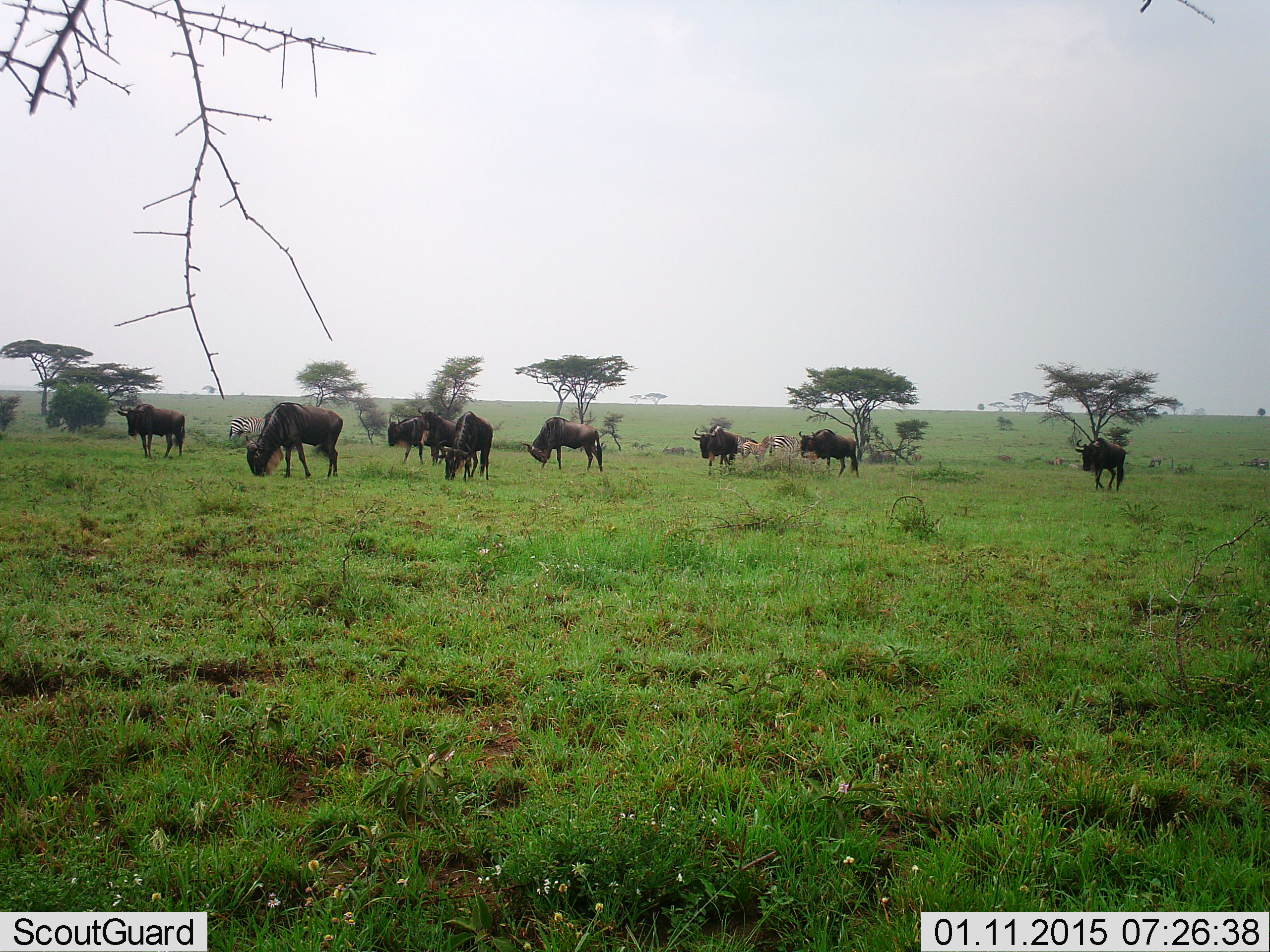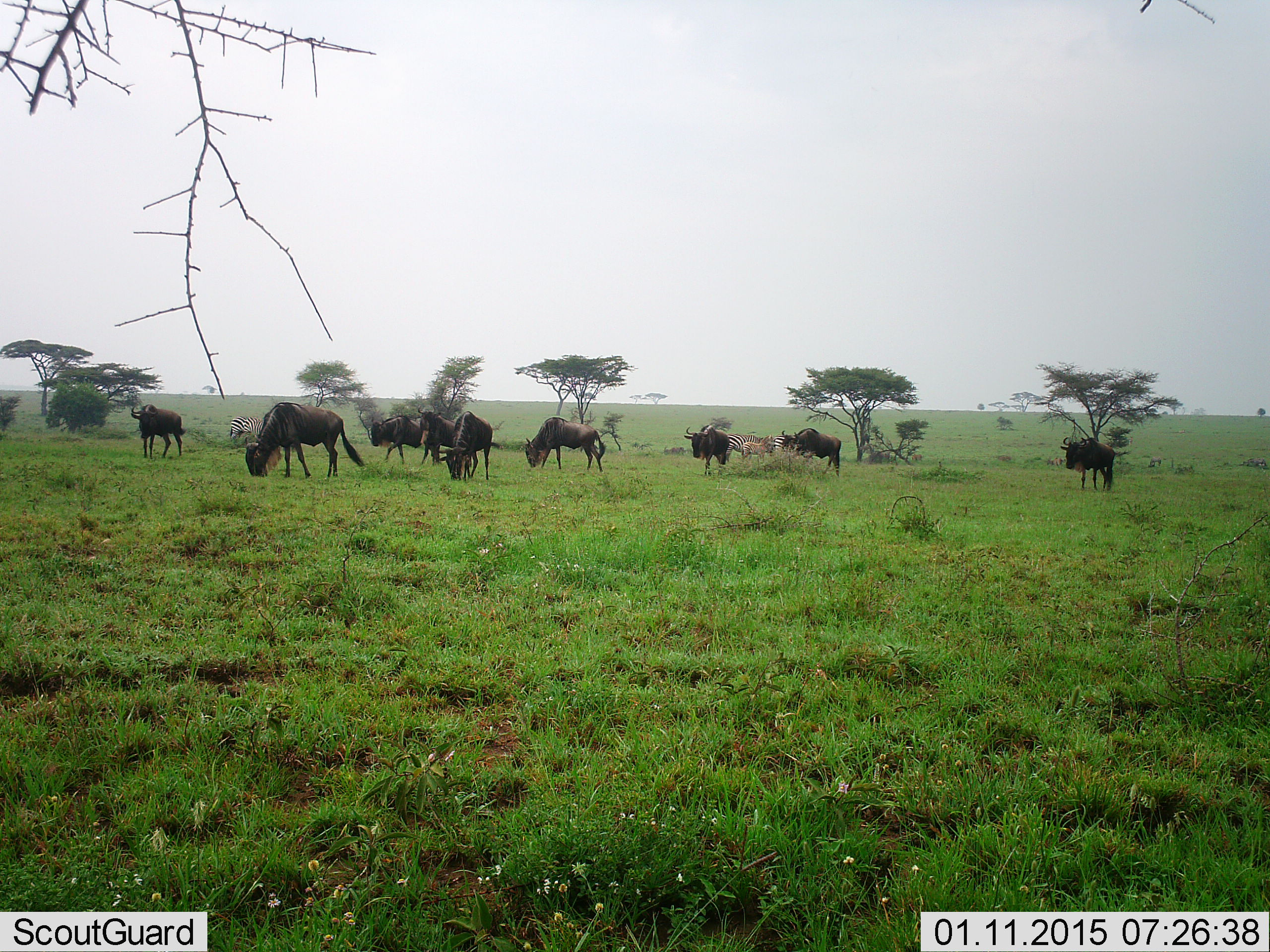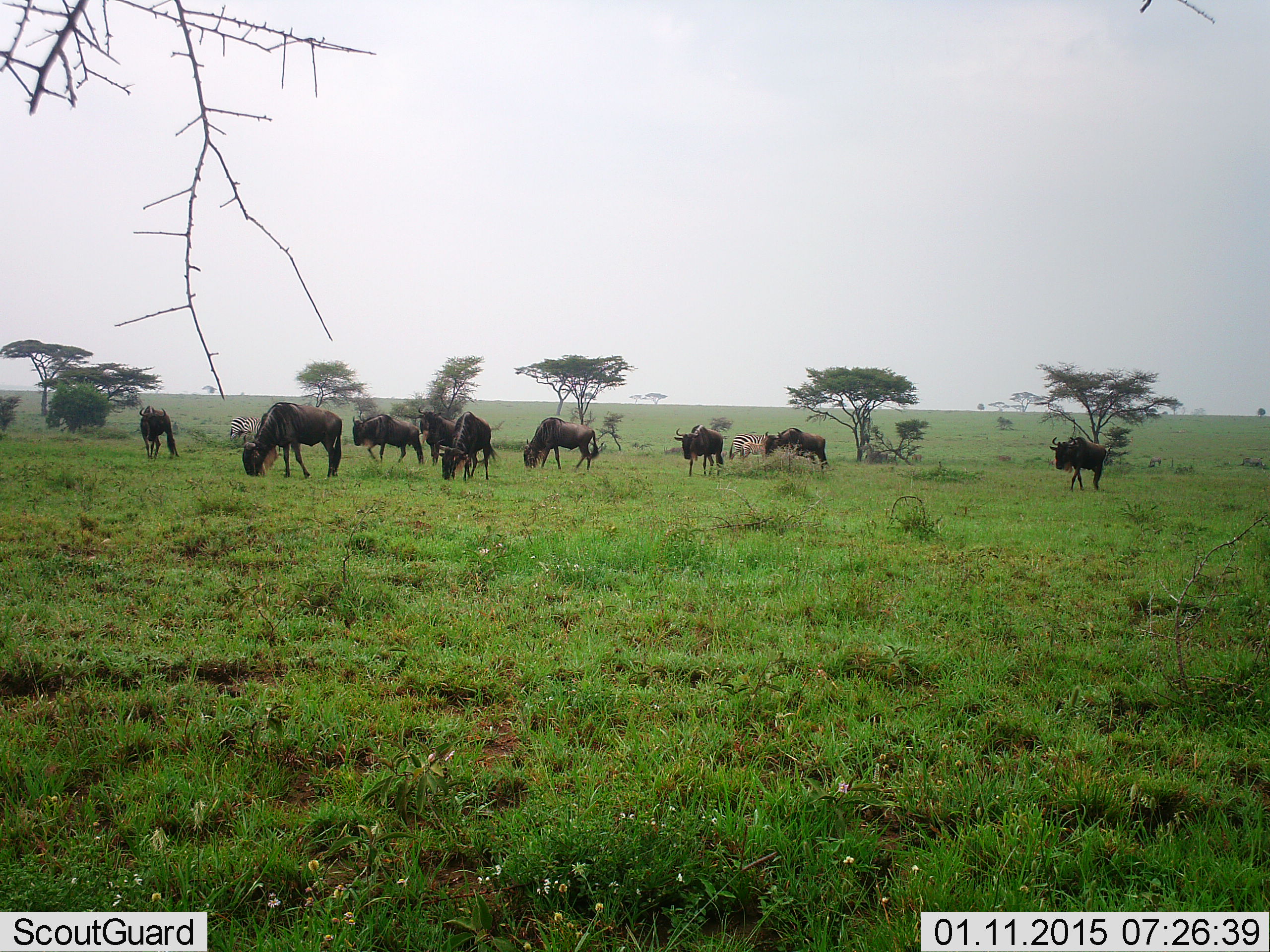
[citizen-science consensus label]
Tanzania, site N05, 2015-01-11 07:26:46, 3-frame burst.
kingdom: Animalia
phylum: Chordata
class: Mammalia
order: Artiodactyla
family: Bovidae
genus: Connochaetes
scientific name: Connochaetes taurinus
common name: blue wildebeest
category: wildebeest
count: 9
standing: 62%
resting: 0%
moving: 69%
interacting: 0%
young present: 12%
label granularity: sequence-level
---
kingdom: Animalia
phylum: Chordata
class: Mammalia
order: Perissodactyla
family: Equidae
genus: Equus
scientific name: Equus quagga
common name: plains zebra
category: zebra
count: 4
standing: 70%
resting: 0%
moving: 30%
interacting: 10%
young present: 20%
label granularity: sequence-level